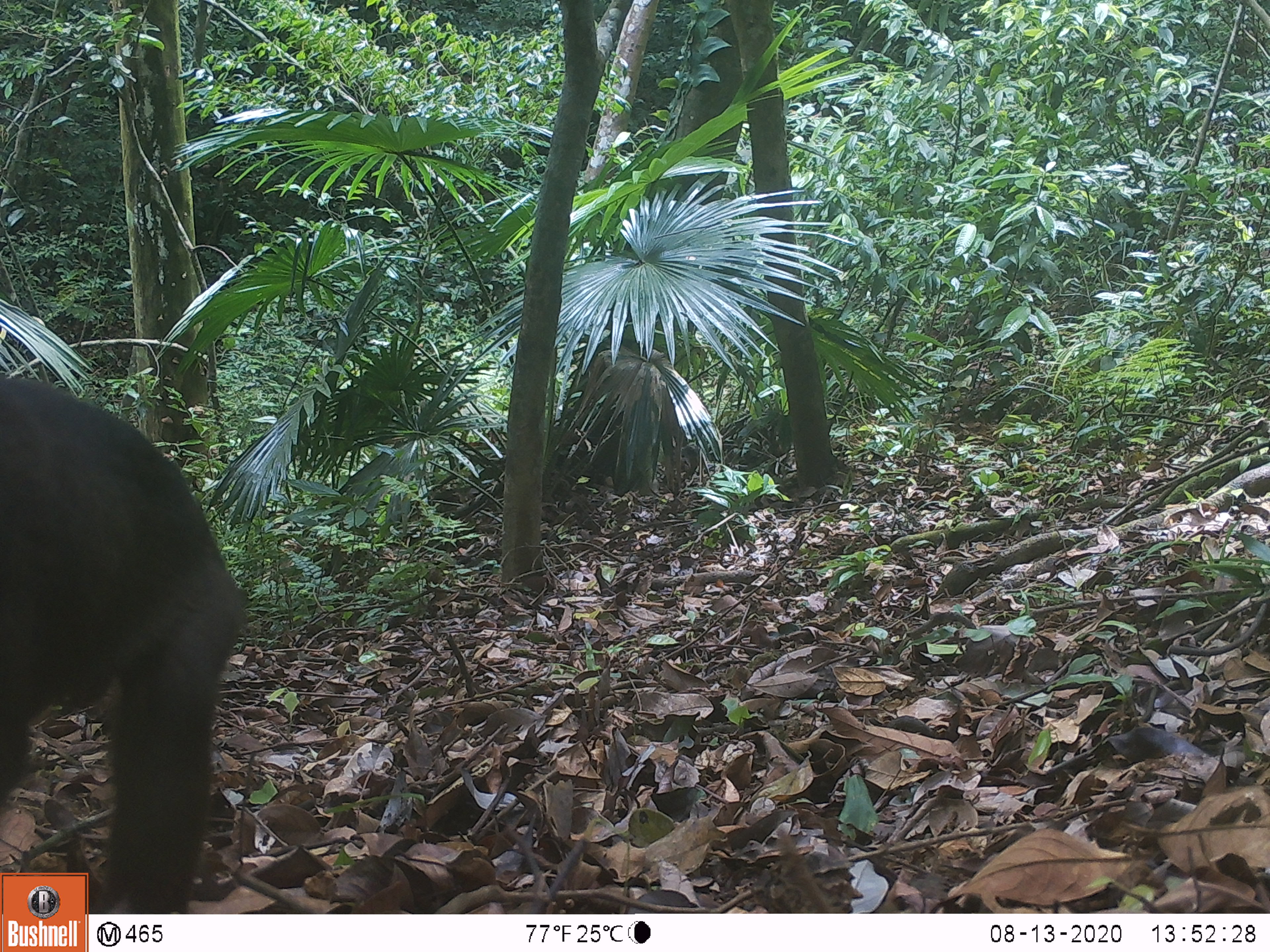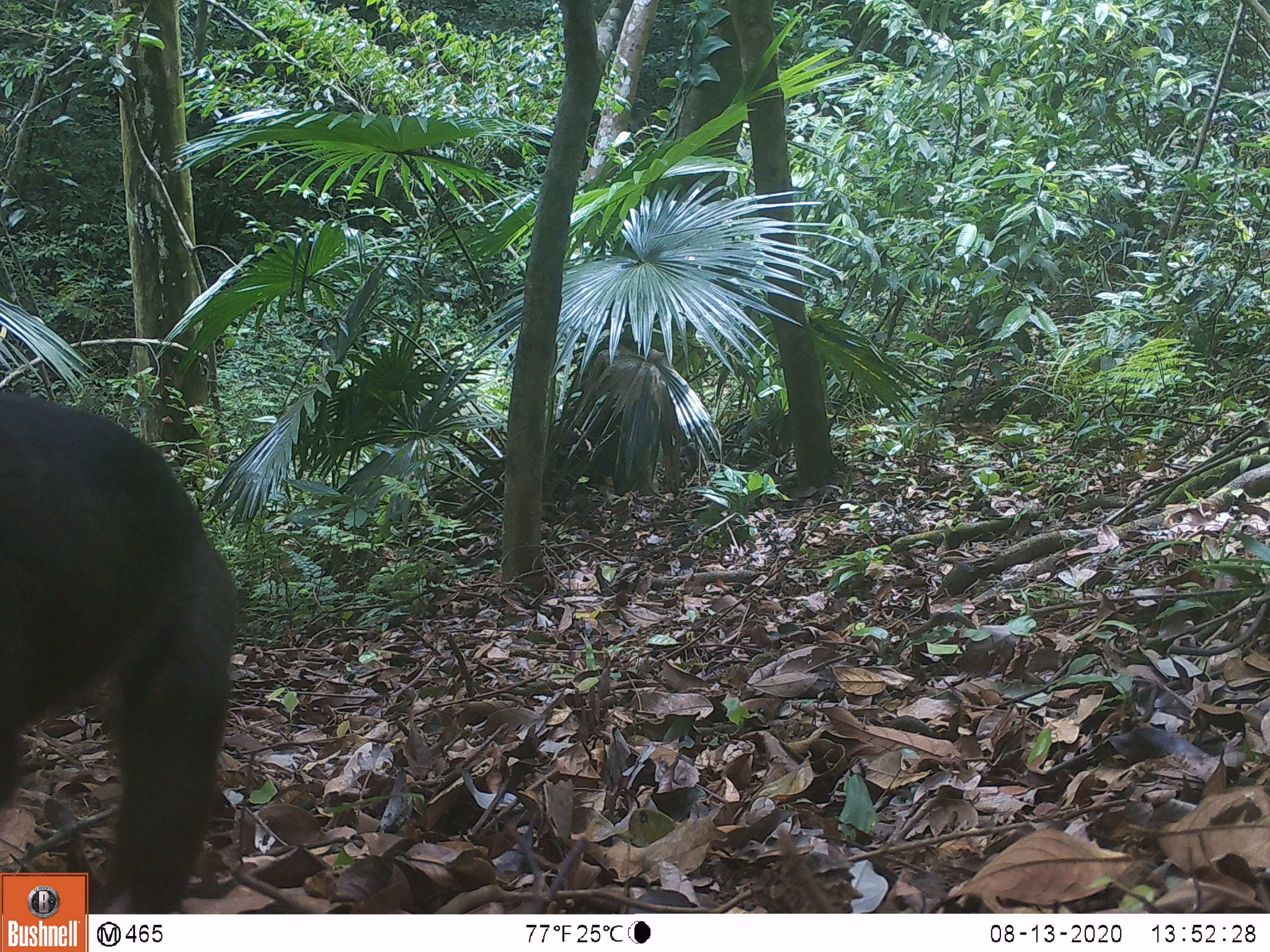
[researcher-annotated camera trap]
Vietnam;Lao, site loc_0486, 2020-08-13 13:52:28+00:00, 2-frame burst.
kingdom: Animalia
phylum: Chordata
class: Mammalia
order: Primates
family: Cercopithecidae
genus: Macaca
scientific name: Macaca arctoides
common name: stump-tailed macaque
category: stump tailed macaque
Stump tailed macaque (stump-tailed macaque) (Macaca arctoides). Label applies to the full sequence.